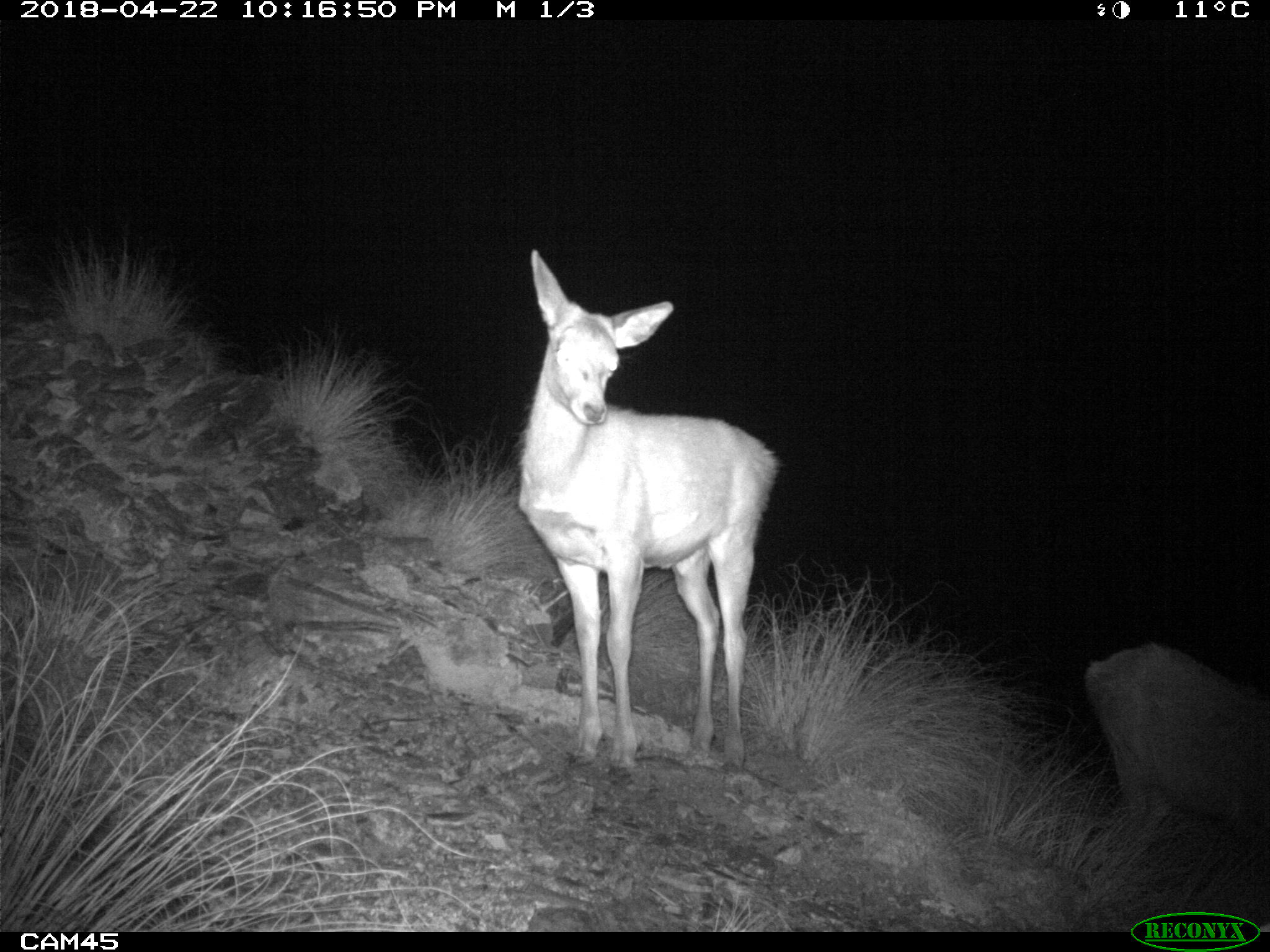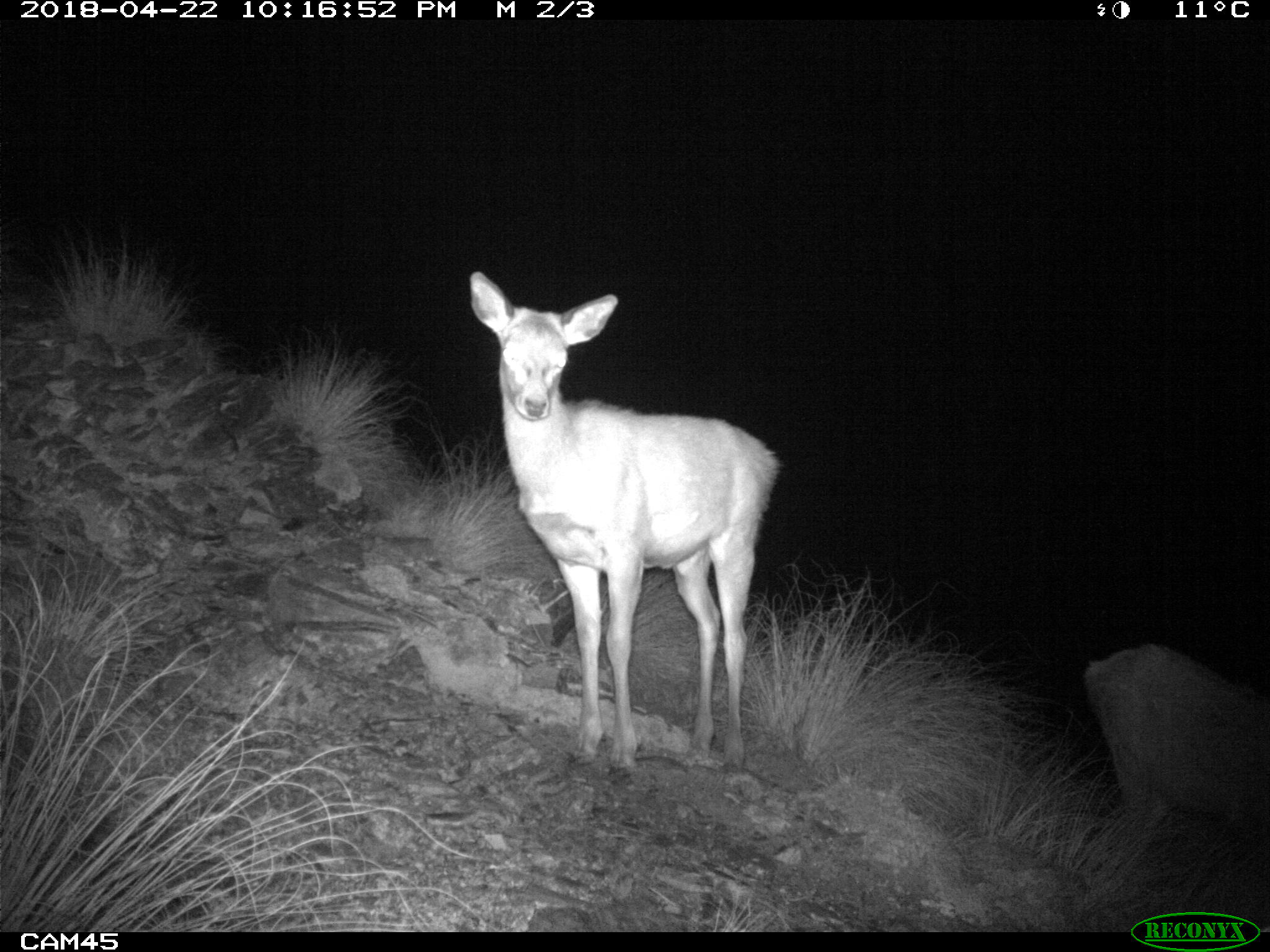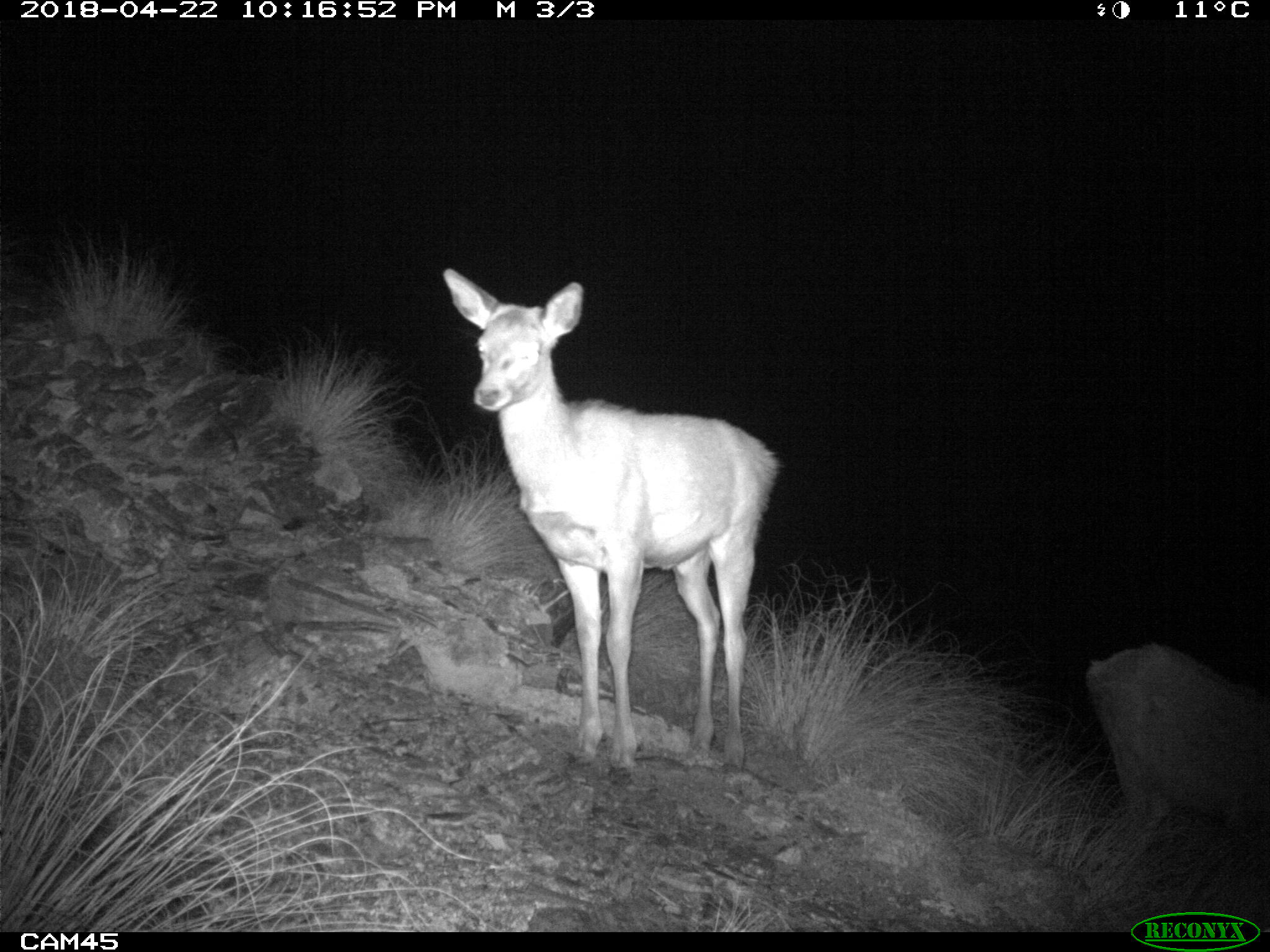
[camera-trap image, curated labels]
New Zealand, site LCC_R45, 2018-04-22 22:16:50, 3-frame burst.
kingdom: Animalia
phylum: Chordata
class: Mammalia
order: Artiodactyla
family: Cervidae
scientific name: Cervidae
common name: deer